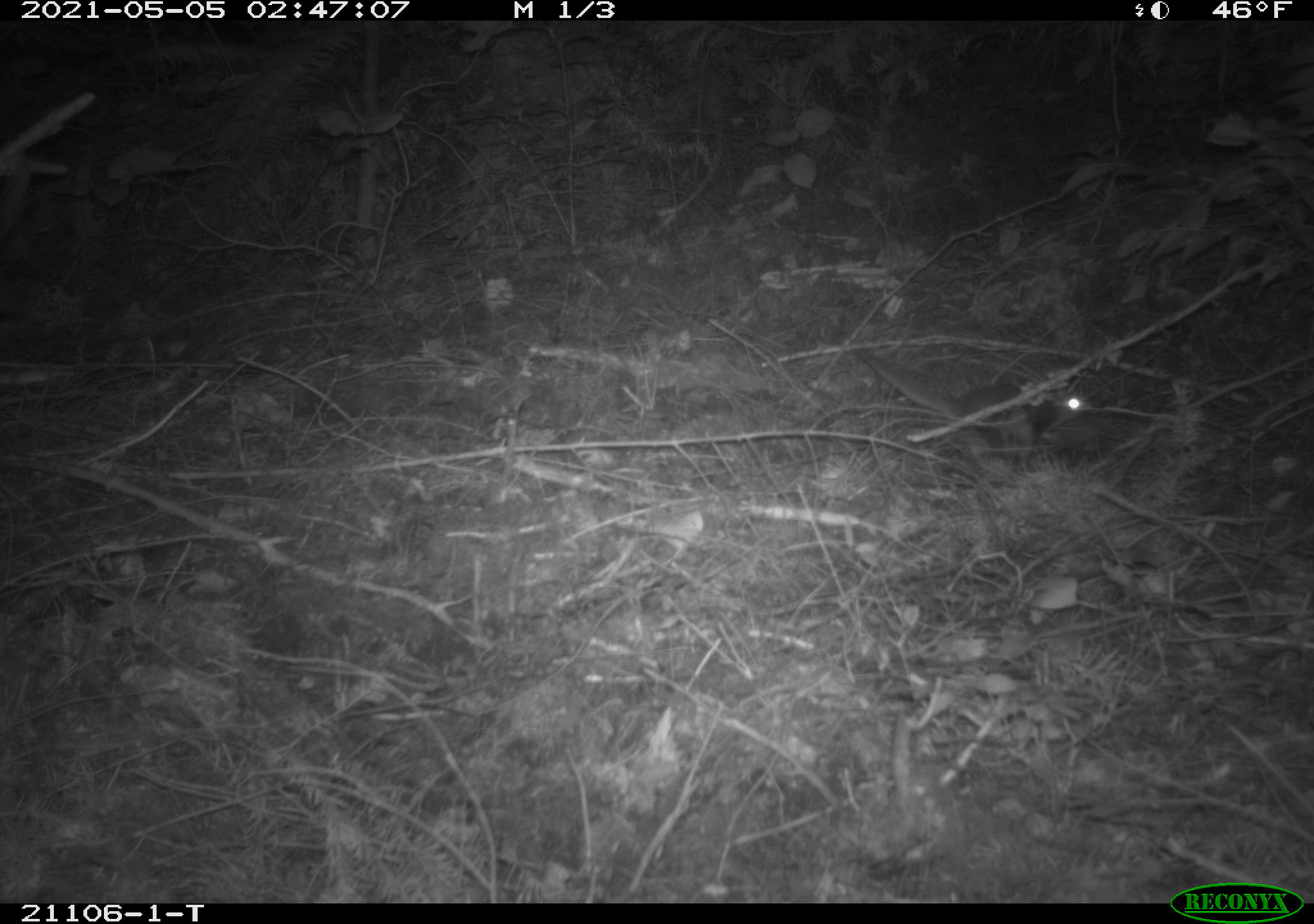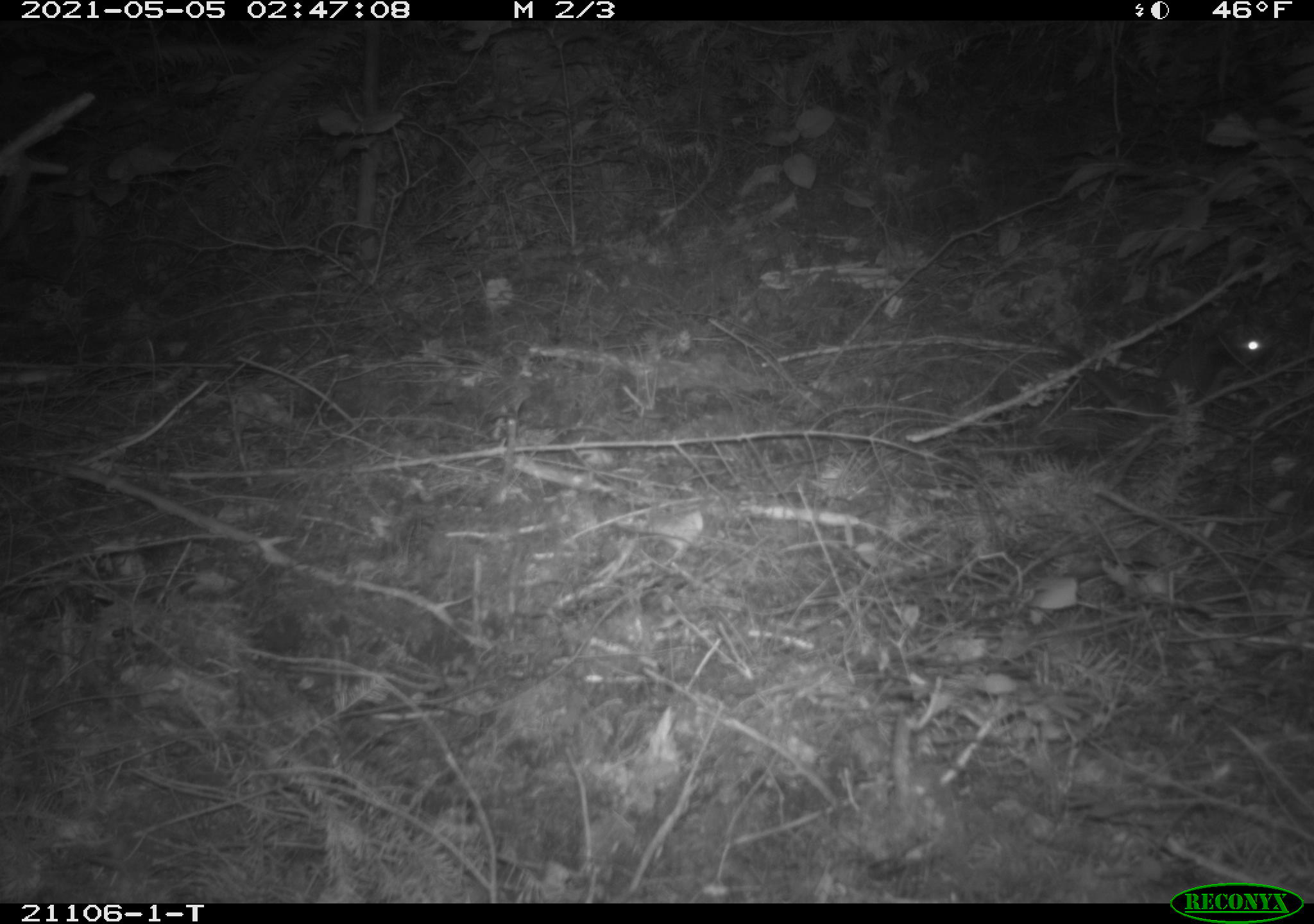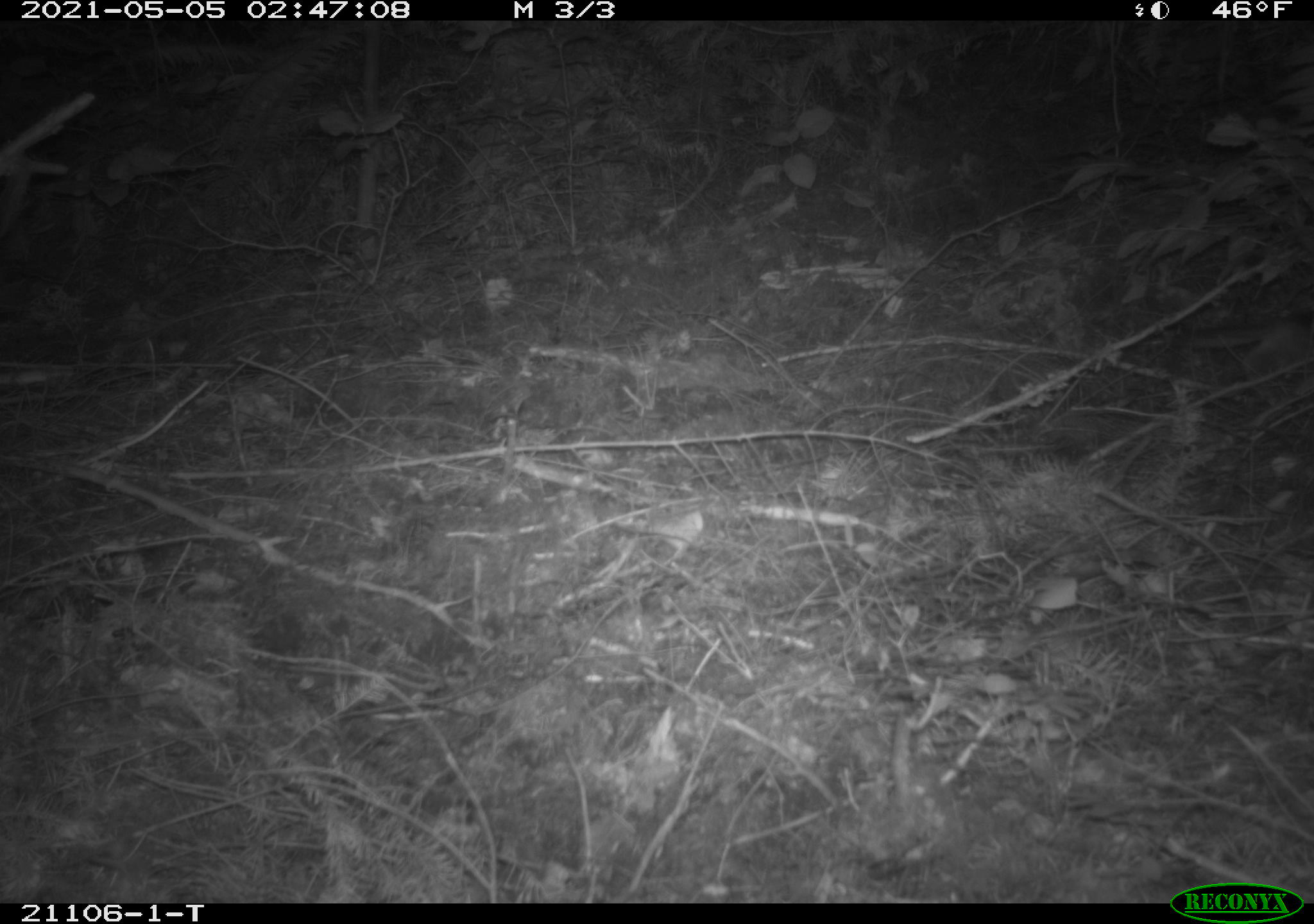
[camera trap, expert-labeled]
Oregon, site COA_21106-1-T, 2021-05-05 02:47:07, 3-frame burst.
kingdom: Animalia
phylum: Chordata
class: Mammalia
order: Rodentia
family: Sciuridae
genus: Glaucomys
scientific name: Glaucomys oregonensis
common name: humboldt's flying squirrel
Humboldt's flying squirrel (Glaucomys oregonensis).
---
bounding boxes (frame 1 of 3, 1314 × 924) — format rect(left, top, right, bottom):
humboldt's flying squirrel: rect(834, 335, 1120, 471)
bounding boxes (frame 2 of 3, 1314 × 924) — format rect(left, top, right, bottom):
humboldt's flying squirrel: rect(1065, 297, 1296, 447)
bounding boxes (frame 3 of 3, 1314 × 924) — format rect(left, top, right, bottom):
humboldt's flying squirrel: rect(1140, 289, 1312, 423)